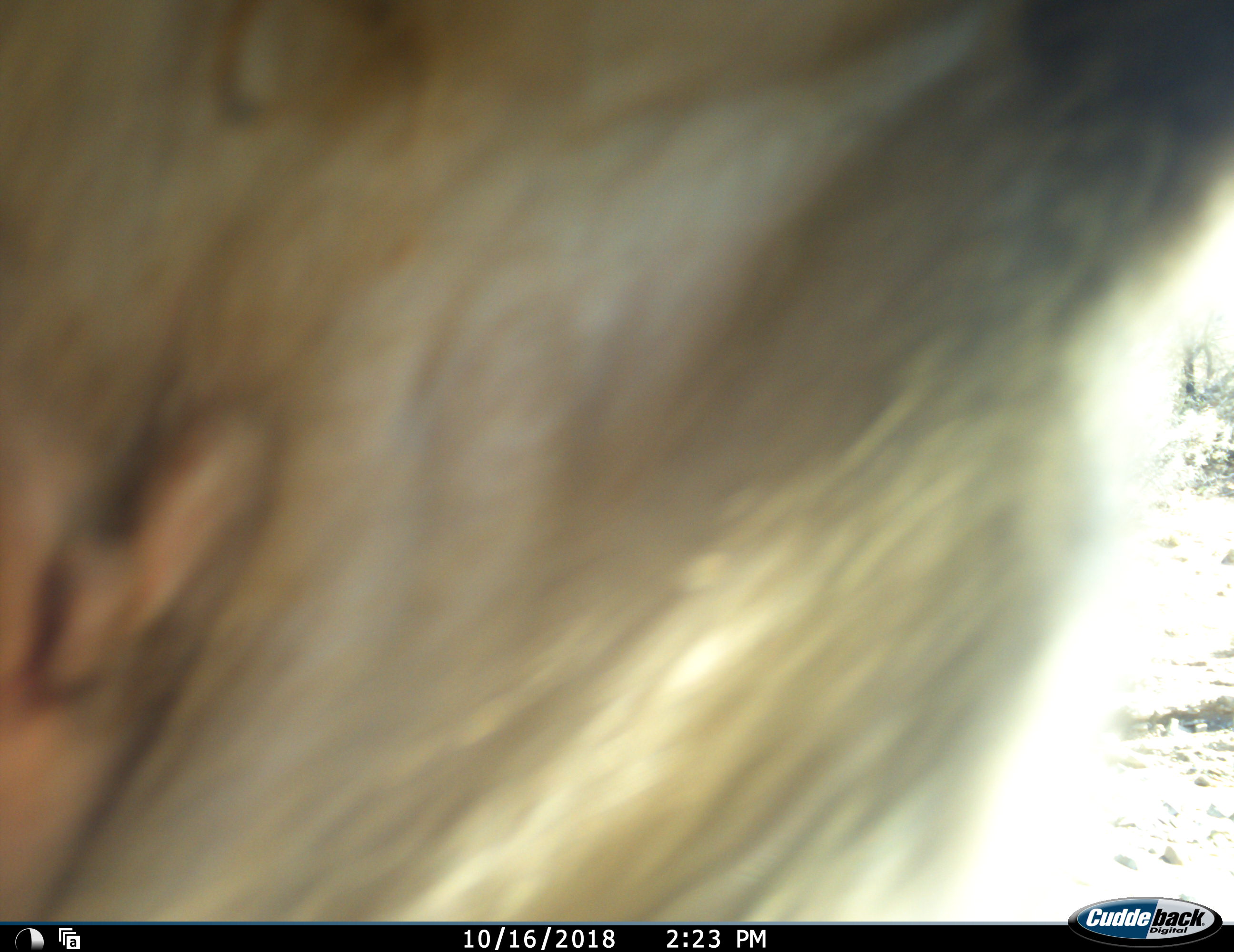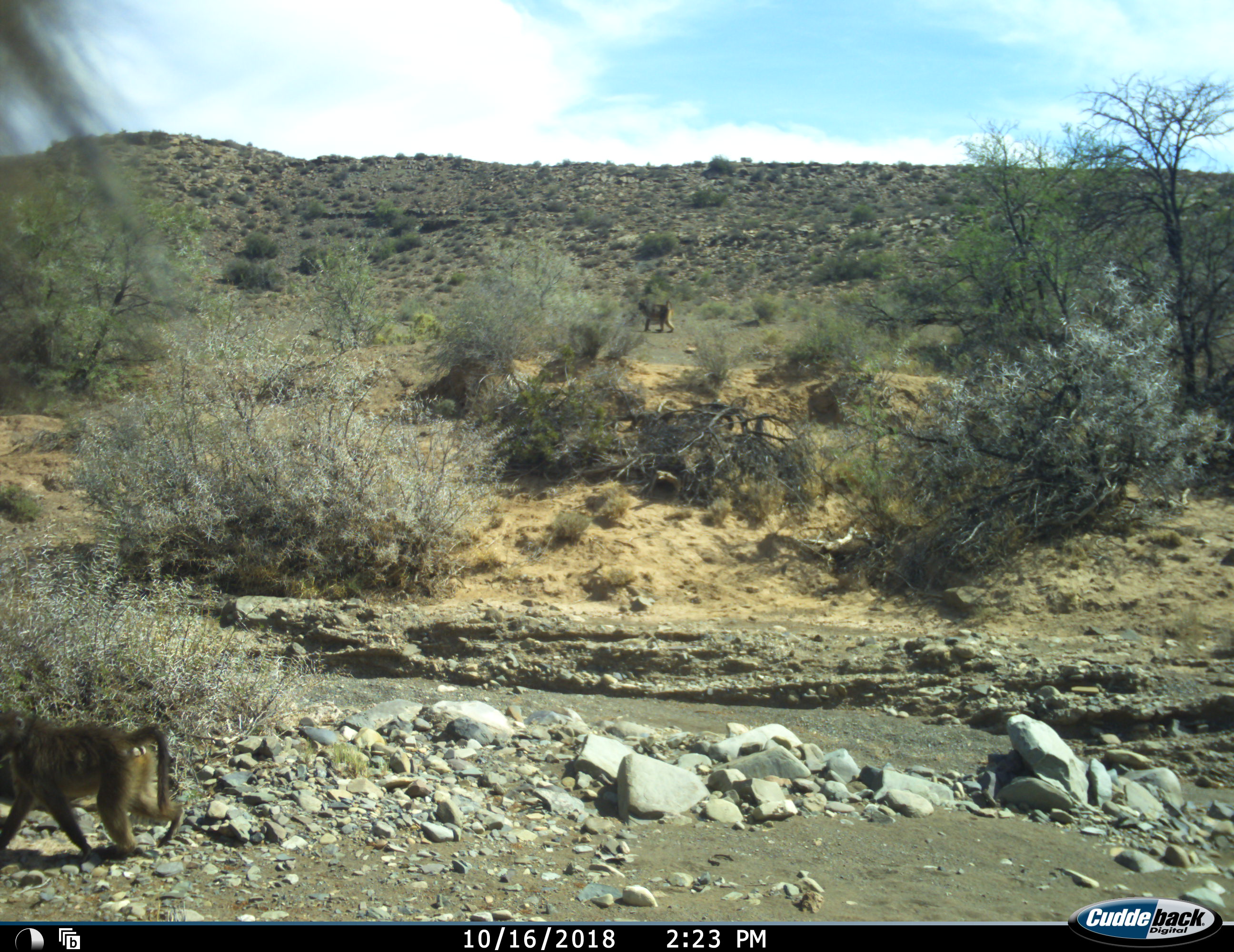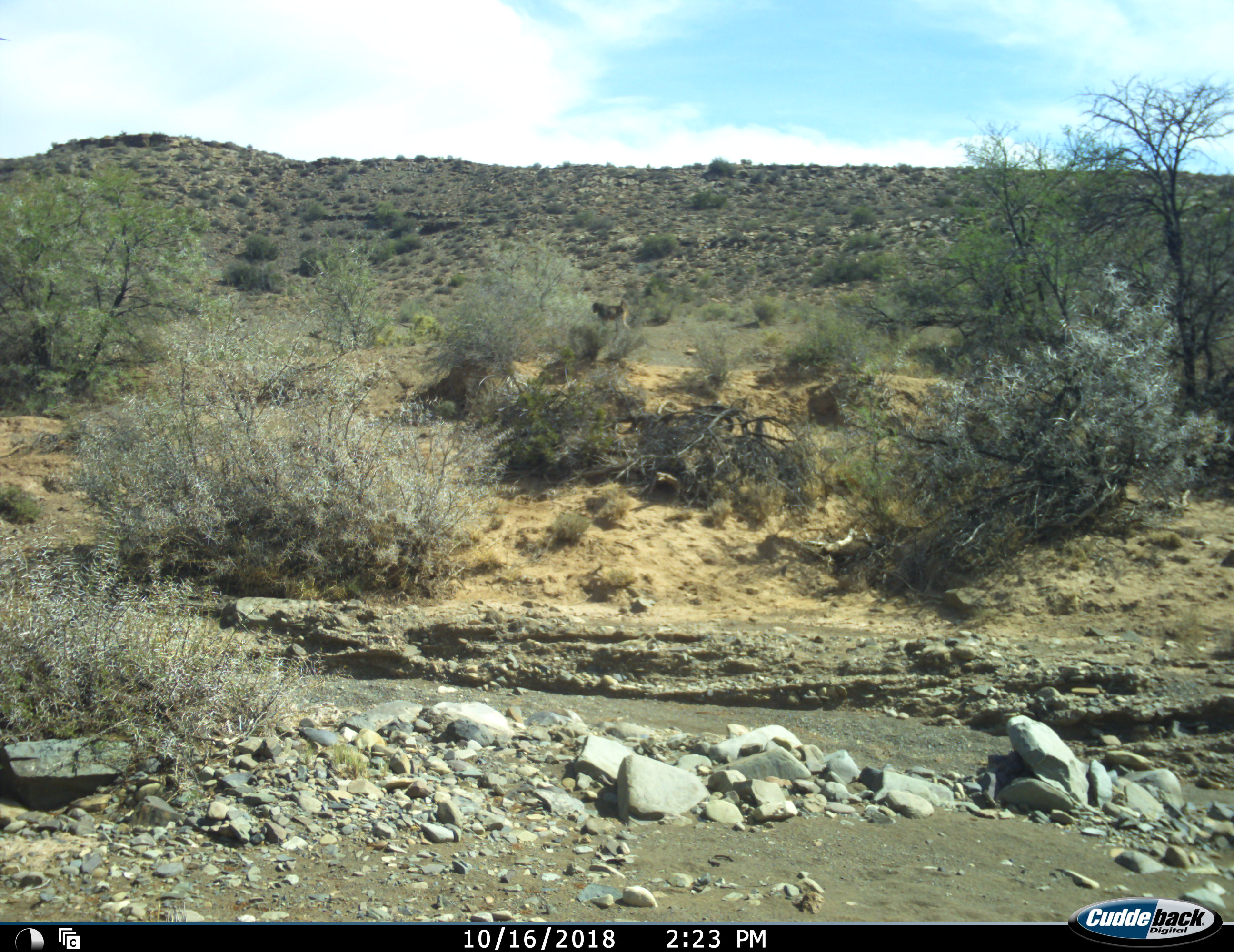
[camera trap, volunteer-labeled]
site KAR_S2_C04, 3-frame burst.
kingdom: Animalia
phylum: Chordata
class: Mammalia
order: Primates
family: Cercopithecidae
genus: Papio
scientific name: Papio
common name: baboon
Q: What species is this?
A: Baboon (Papio).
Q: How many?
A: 3.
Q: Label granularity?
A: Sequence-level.